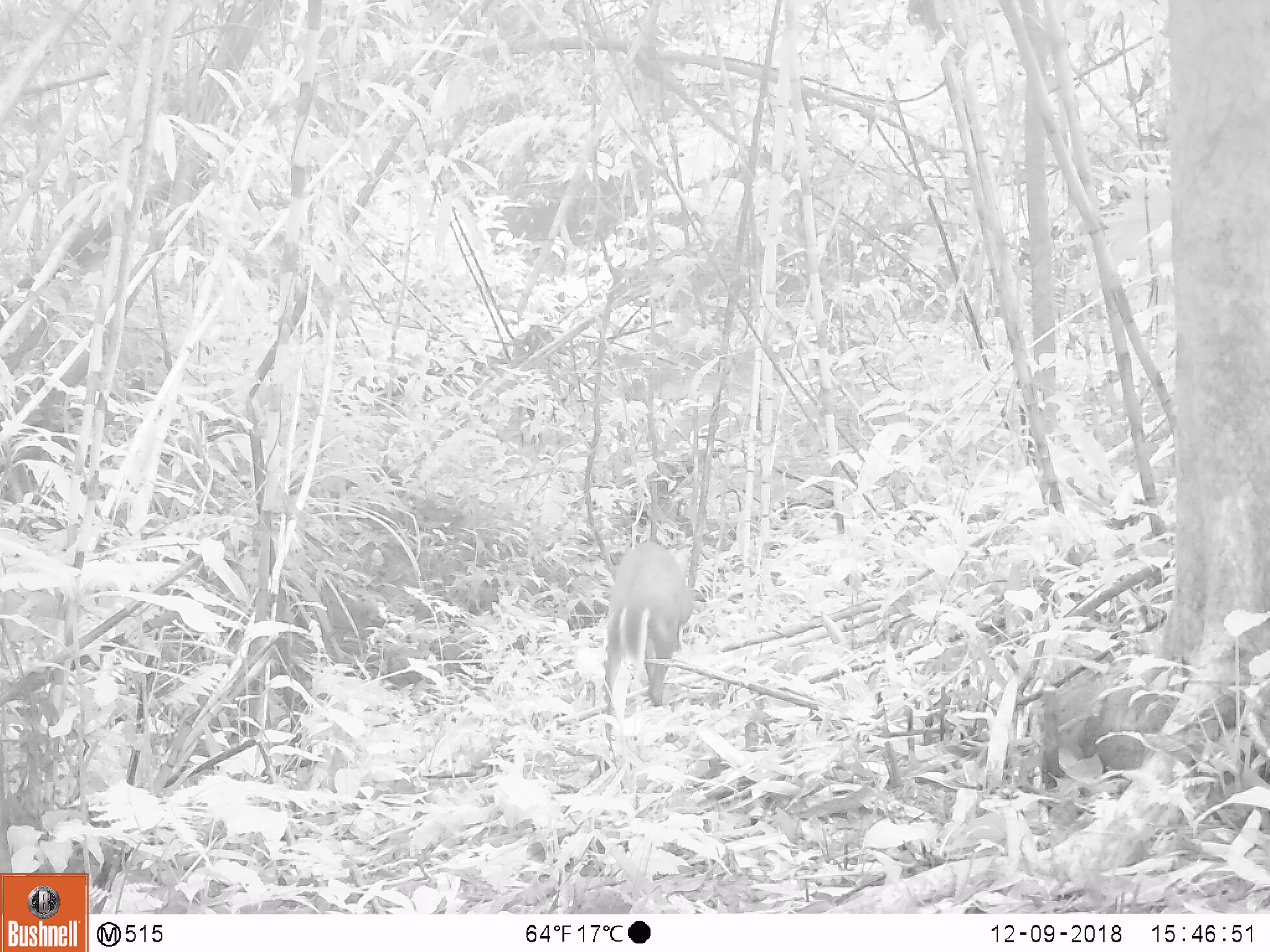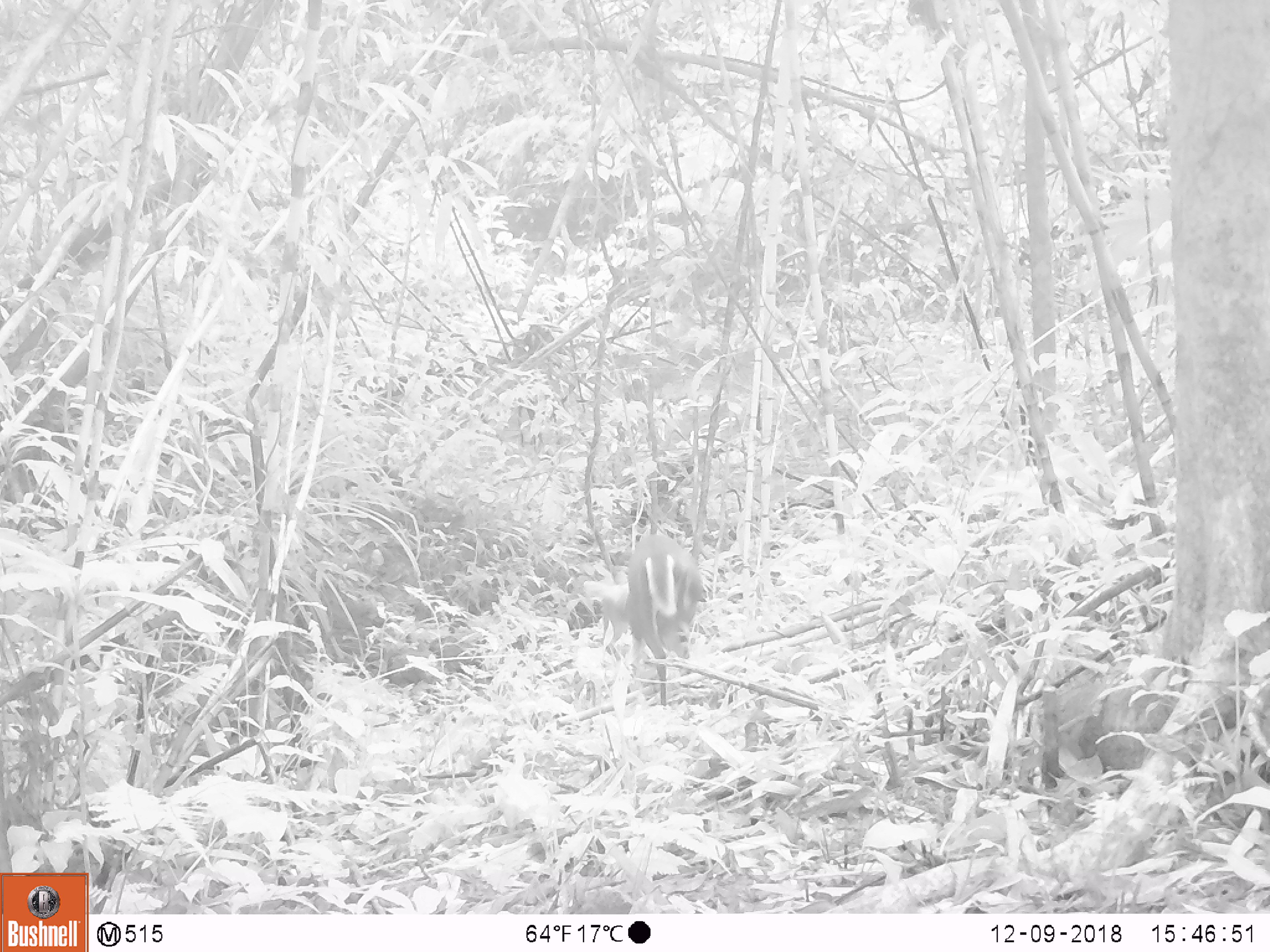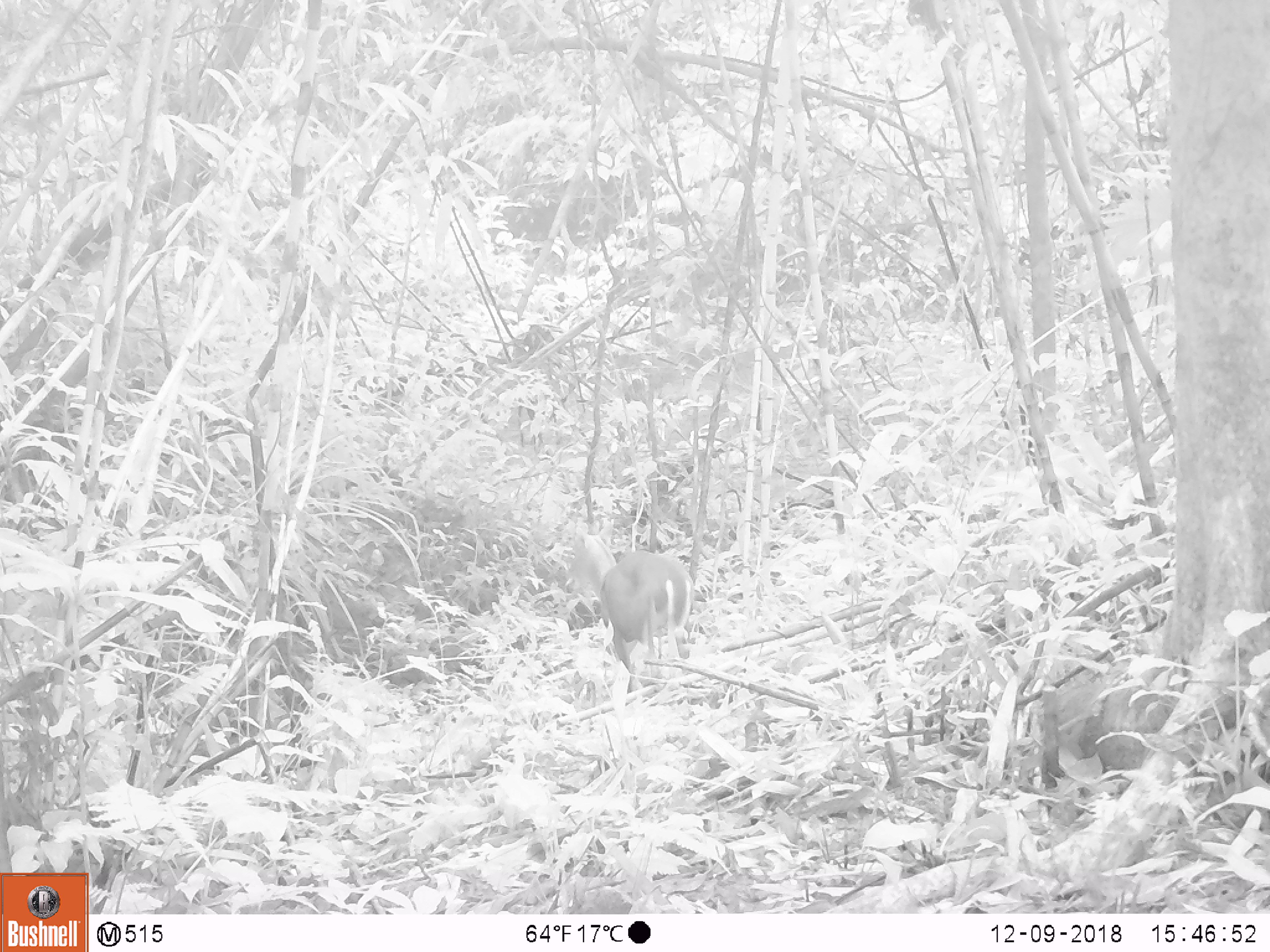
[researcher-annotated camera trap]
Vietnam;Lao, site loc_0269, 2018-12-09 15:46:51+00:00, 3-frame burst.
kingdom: Animalia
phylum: Chordata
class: Mammalia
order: Artiodactyla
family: Cervidae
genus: Muntiacus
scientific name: Muntiacus rooseveltorum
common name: roosevelt's muntjac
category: roosevelts muntjac group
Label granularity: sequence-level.